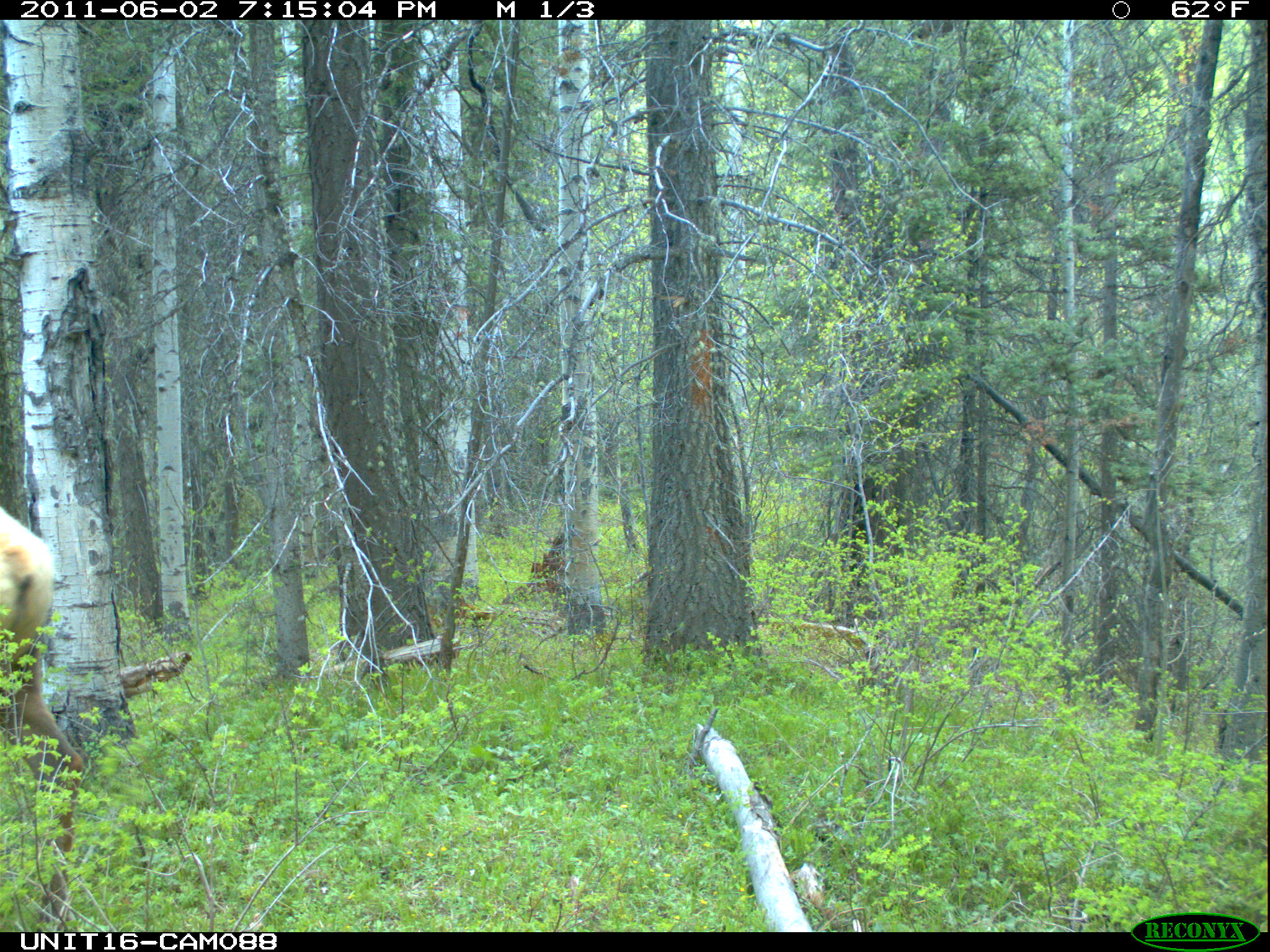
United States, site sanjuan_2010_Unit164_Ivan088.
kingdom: Animalia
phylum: Chordata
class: Mammalia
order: Artiodactyla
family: Cervidae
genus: Cervus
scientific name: Cervus elaphus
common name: red deer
Cervus elaphus (red deer).